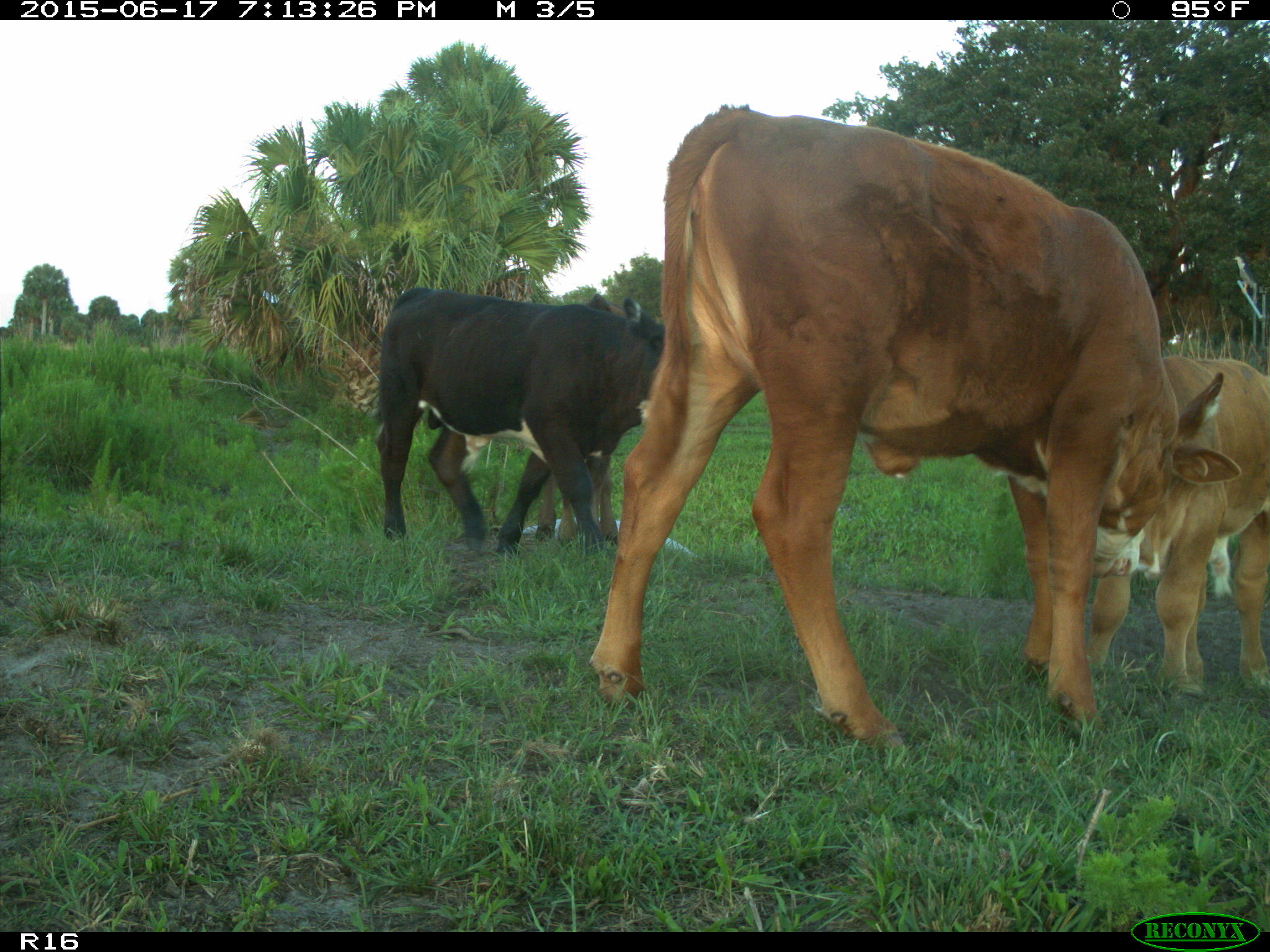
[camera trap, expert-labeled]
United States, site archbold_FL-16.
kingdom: Animalia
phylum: Chordata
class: Mammalia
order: Artiodactyla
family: Bovidae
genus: Bos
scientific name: Bos taurus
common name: domestic cow